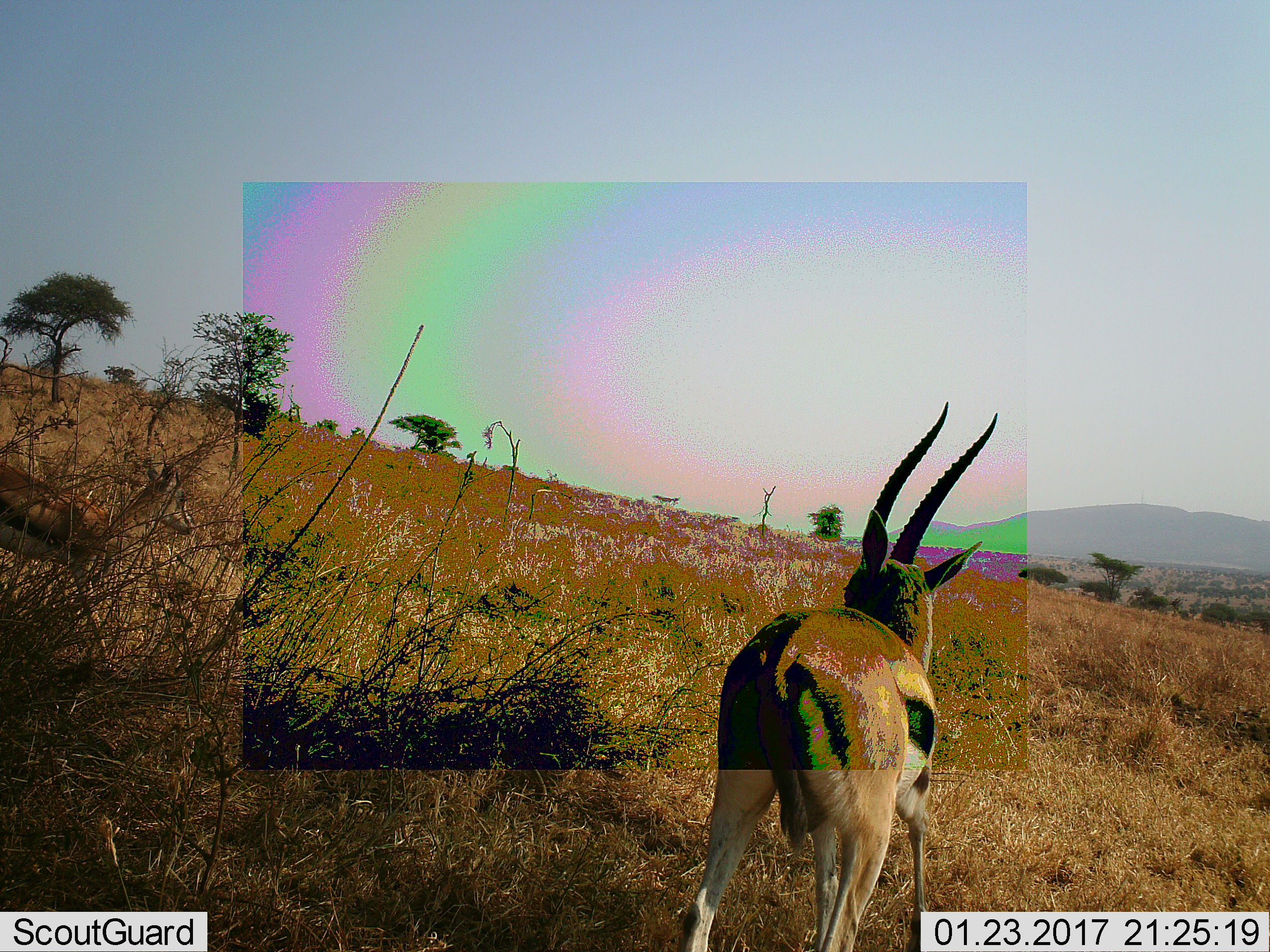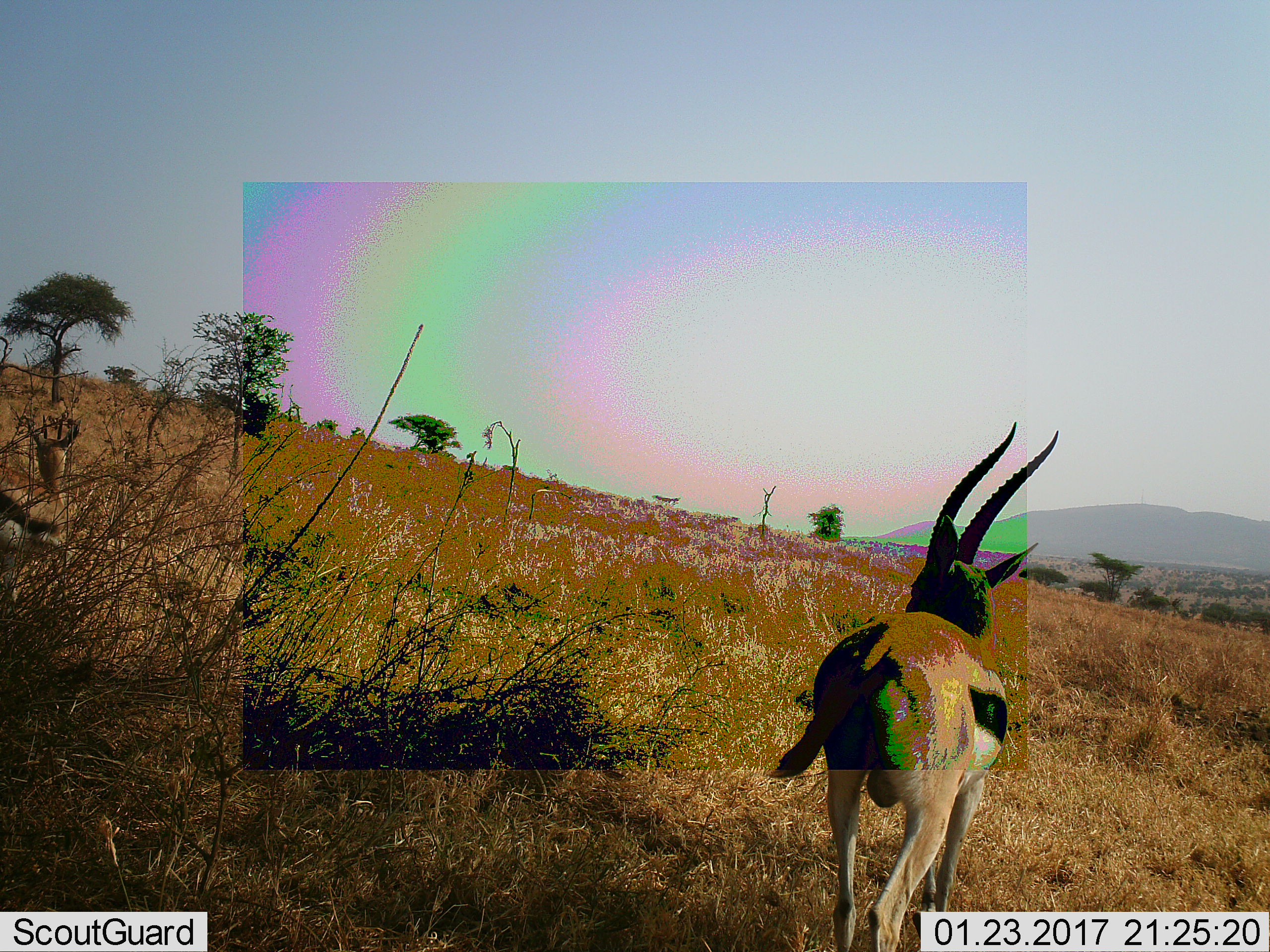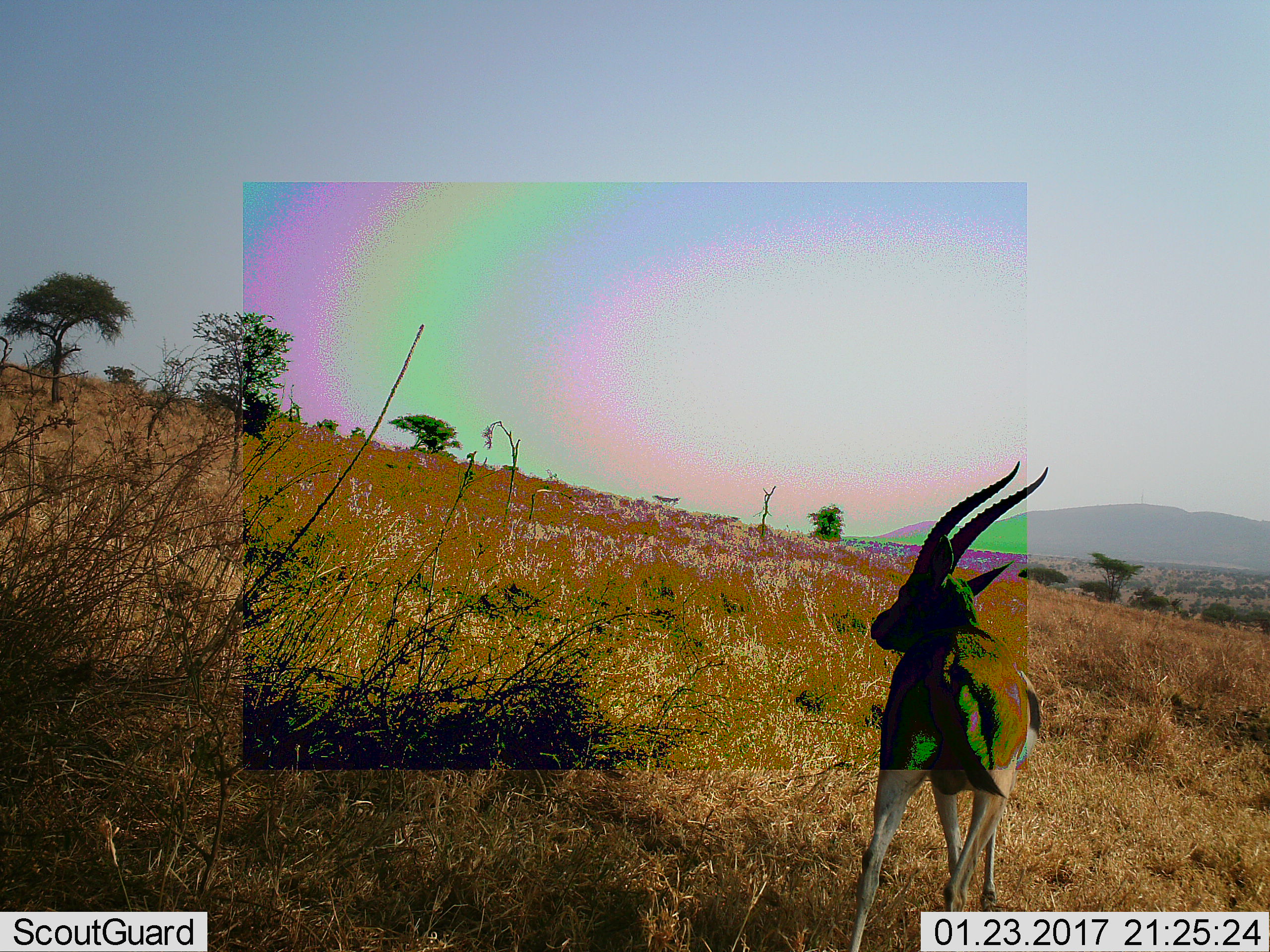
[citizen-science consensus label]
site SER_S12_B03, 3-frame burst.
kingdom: Animalia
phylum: Chordata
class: Mammalia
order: Artiodactyla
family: Bovidae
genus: Eudorcas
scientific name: Eudorcas thomsonii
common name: thomson's gazelle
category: gazellethomsons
Gazellethomsons (thomson's gazelle) (Eudorcas thomsonii), count 2. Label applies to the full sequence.